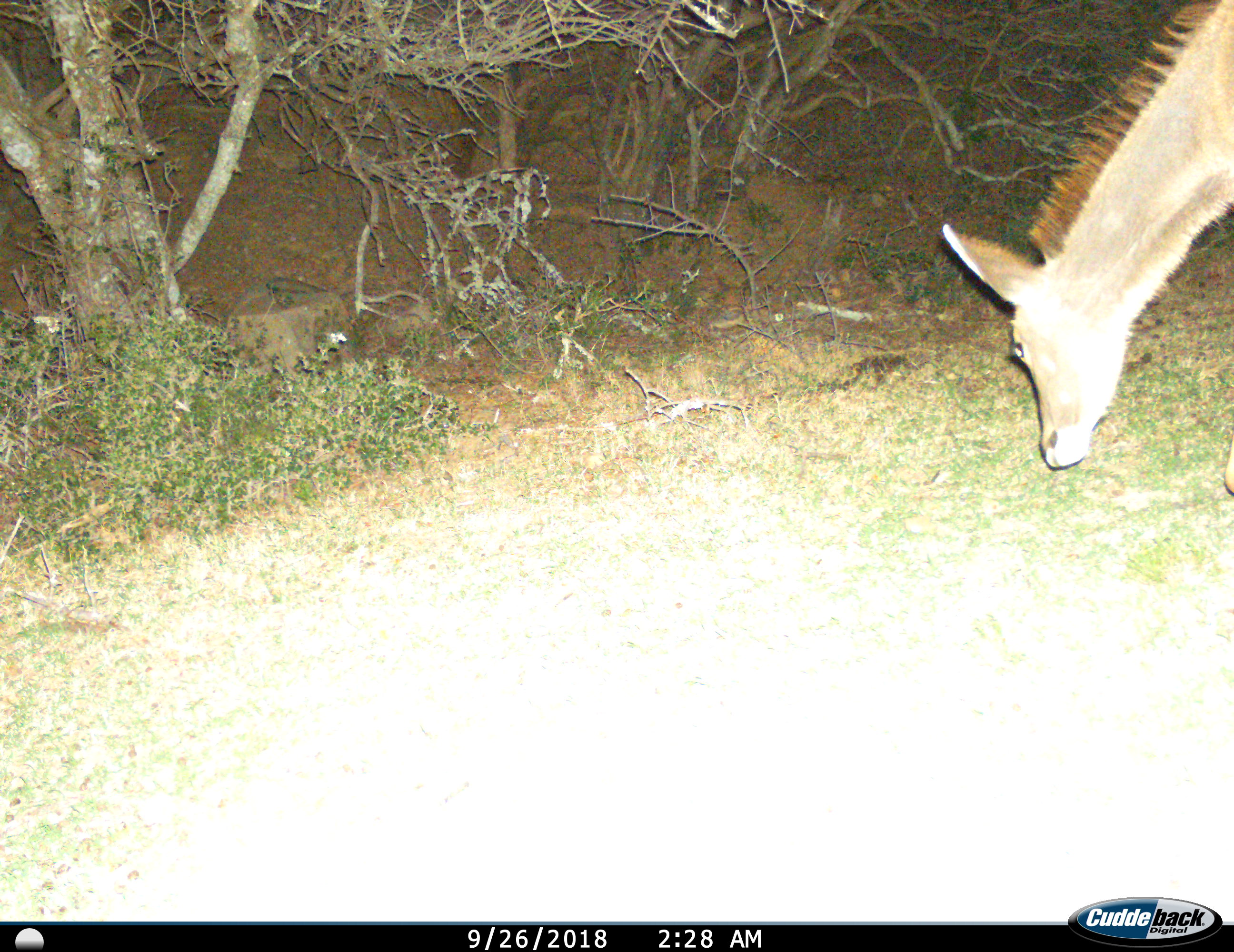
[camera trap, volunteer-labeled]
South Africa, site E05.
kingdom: Animalia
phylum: Chordata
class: Mammalia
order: Artiodactyla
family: Bovidae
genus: Tragelaphus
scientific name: Tragelaphus strepsiceros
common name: greater kudu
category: kudu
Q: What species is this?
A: Kudu (greater kudu) (Tragelaphus strepsiceros).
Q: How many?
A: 1.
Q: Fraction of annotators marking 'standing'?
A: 29%.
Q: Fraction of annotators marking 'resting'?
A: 0%.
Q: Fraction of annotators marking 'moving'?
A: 0%.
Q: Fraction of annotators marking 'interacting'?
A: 0%.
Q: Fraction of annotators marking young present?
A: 0%.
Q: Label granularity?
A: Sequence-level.